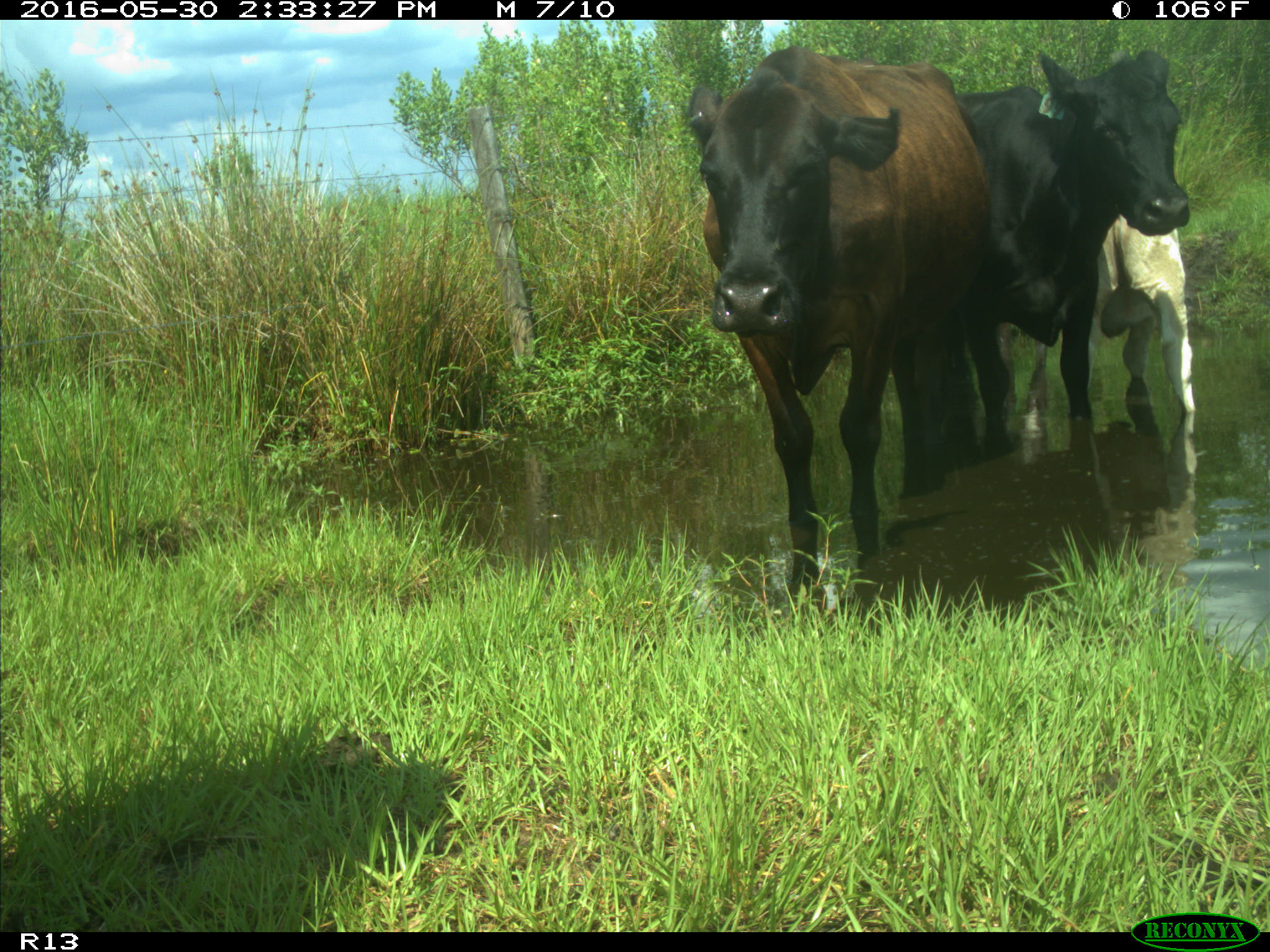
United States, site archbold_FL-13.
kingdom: Animalia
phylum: Chordata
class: Mammalia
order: Artiodactyla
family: Bovidae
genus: Bos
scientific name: Bos taurus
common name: domestic cow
Bos taurus (domestic cow).